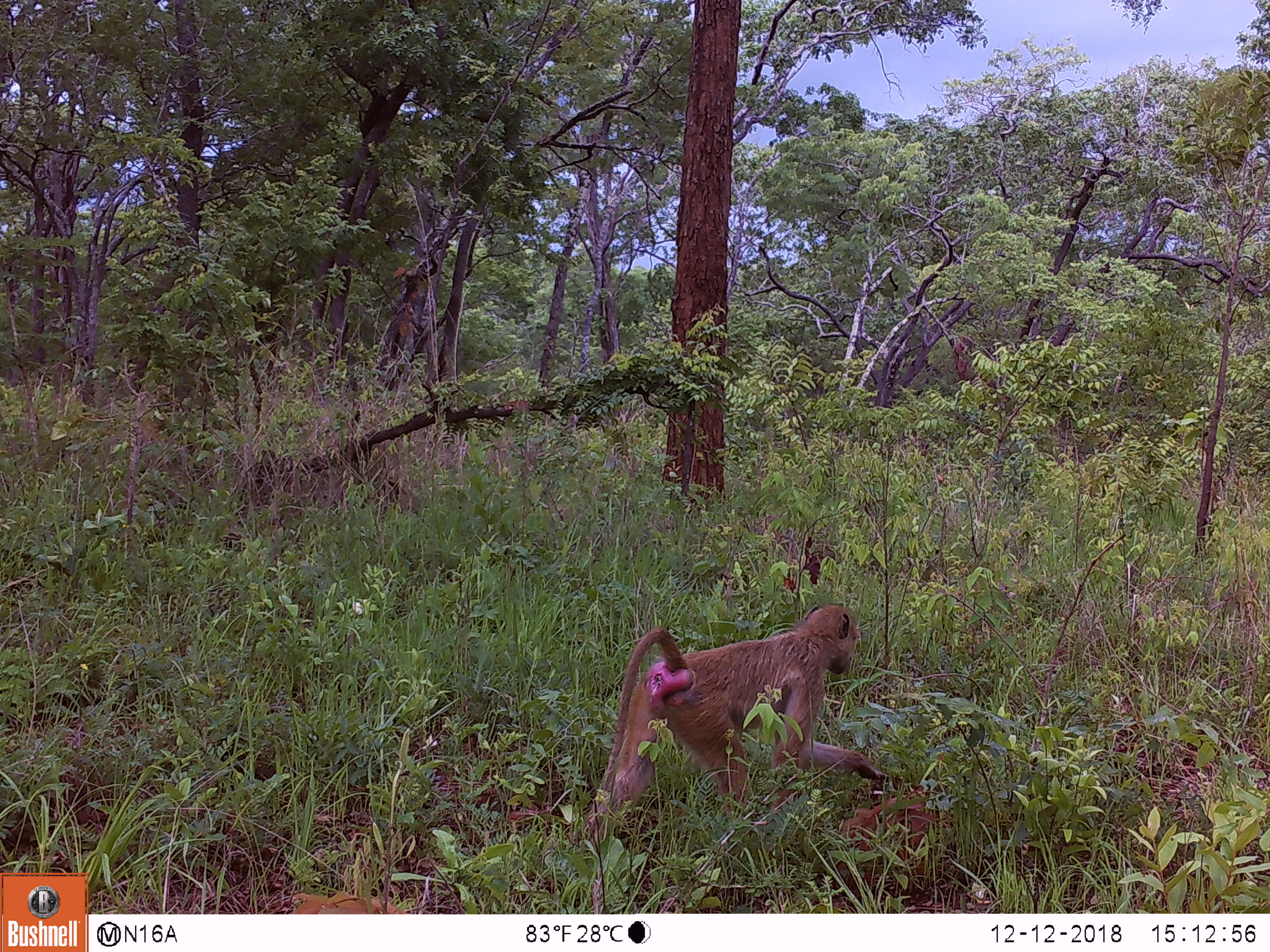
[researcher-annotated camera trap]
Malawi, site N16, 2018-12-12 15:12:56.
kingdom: Animalia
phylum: Chordata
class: Mammalia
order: Primates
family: Cercopithecidae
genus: Papio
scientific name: Papio cynocephalus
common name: yellow baboon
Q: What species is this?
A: Yellow baboon (Papio cynocephalus).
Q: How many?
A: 1.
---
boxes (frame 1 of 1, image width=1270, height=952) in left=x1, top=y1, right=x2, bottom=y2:
yellow baboon: left=580, top=588, right=896, bottom=849